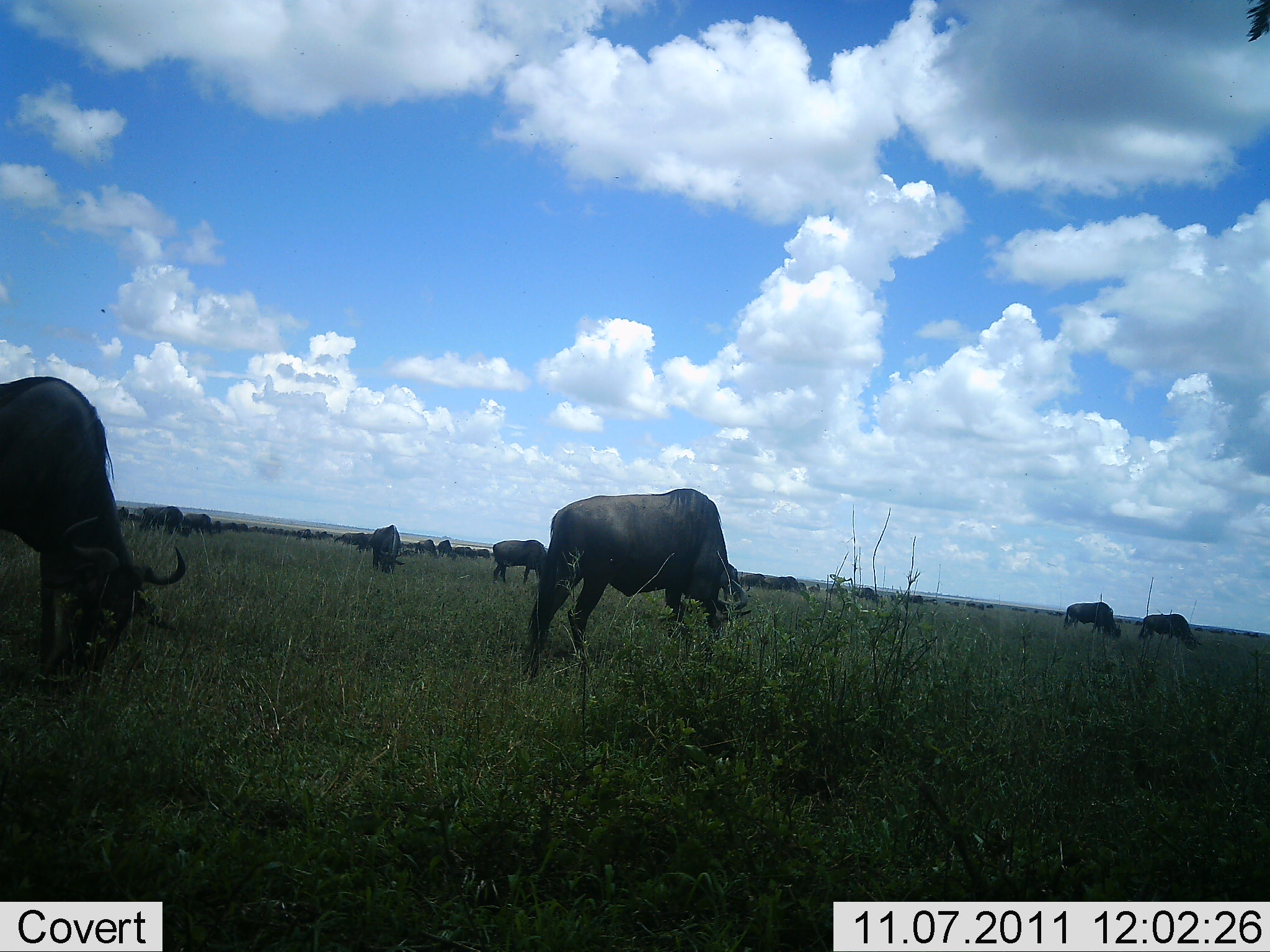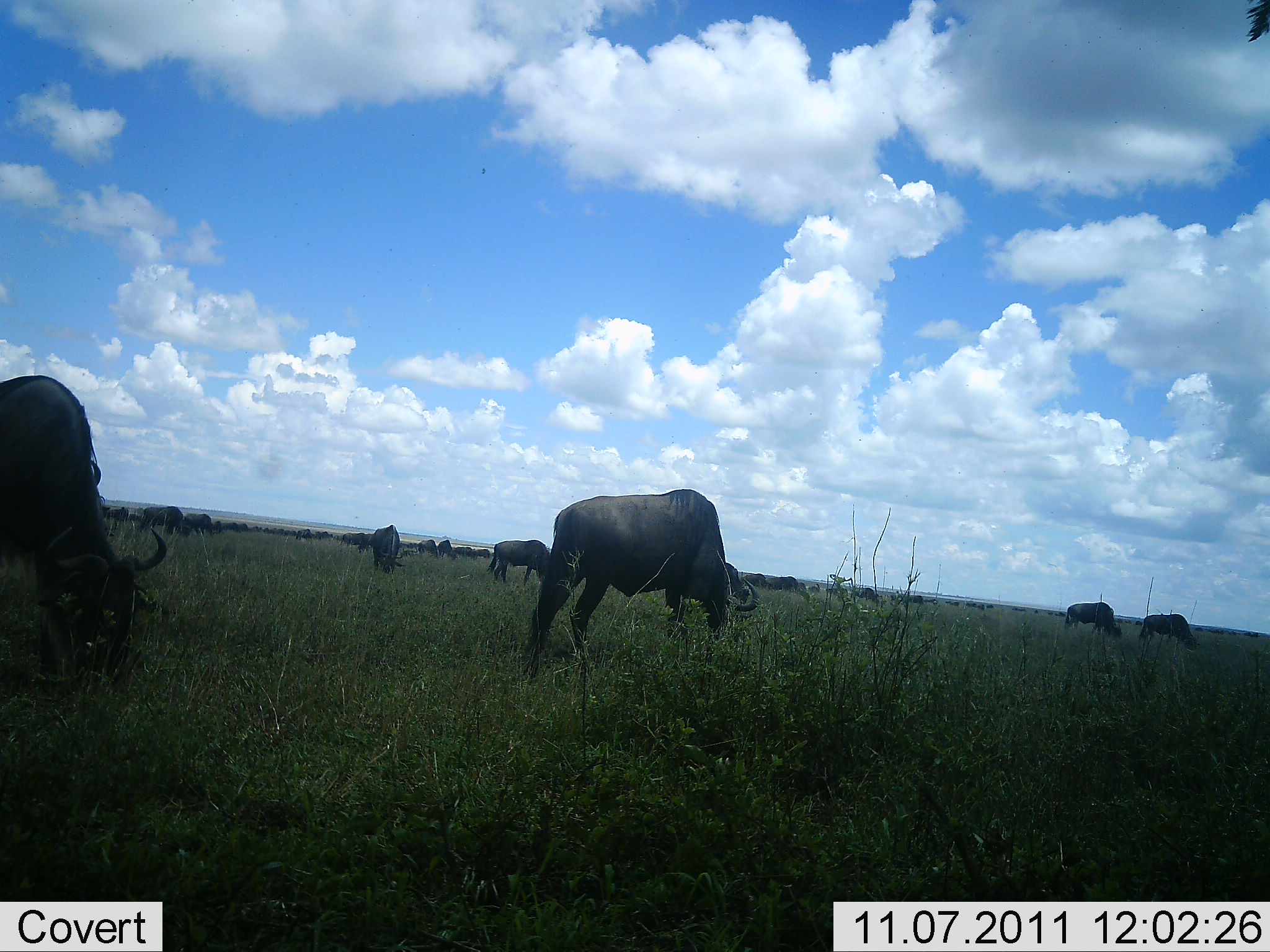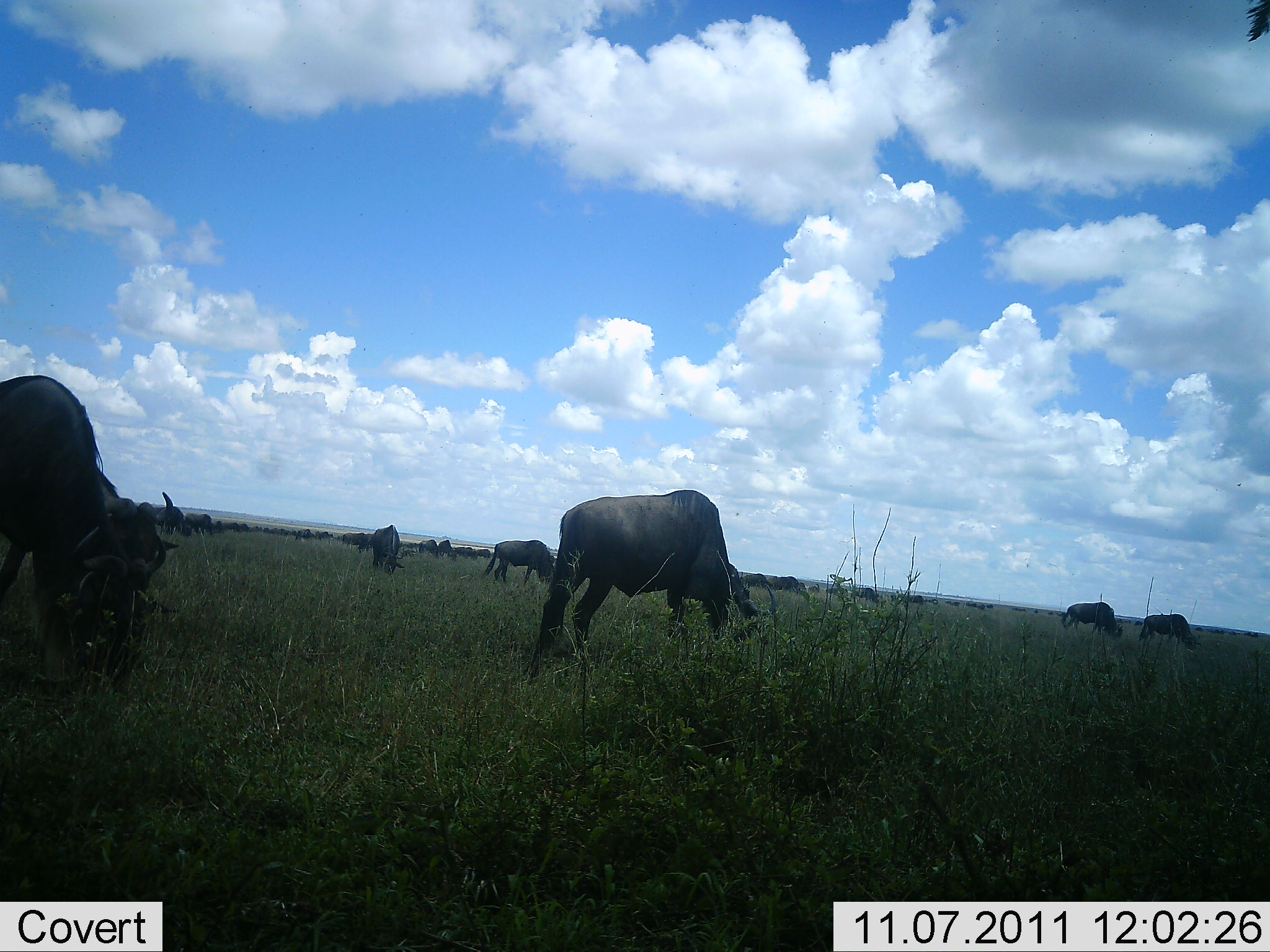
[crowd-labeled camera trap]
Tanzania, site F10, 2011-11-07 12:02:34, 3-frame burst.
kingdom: Animalia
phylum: Chordata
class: Mammalia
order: Artiodactyla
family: Bovidae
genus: Connochaetes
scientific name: Connochaetes taurinus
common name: blue wildebeest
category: wildebeest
Wildebeest (blue wildebeest) (Connochaetes taurinus), count 11-50. Behavior (volunteer vote fractions): standing 25%, resting 0%, moving 8%, interacting 0%. Young present (vote fraction): 0%. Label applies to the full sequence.